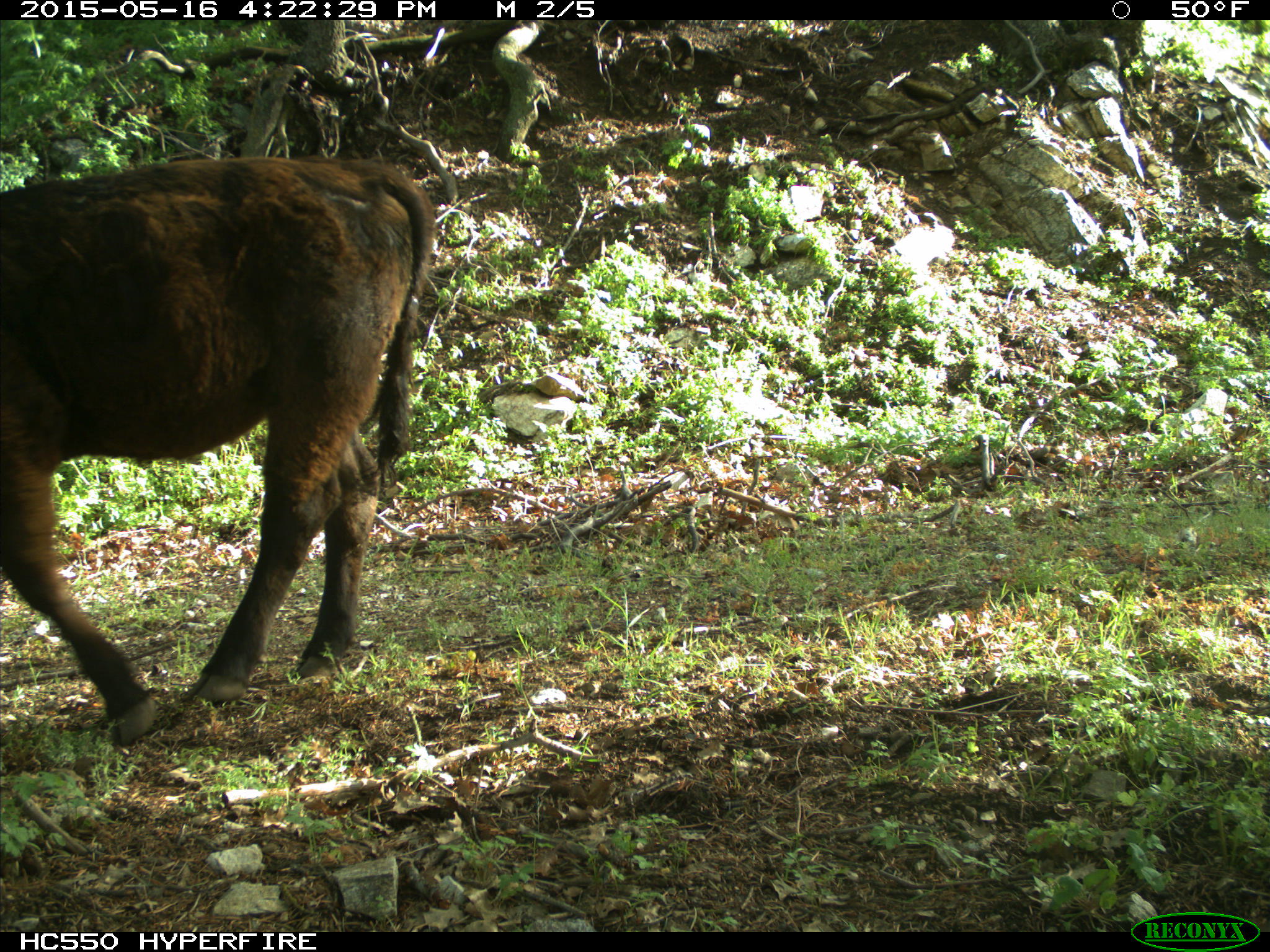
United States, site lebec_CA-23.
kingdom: Animalia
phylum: Chordata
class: Mammalia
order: Artiodactyla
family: Bovidae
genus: Bos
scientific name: Bos taurus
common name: domestic cow